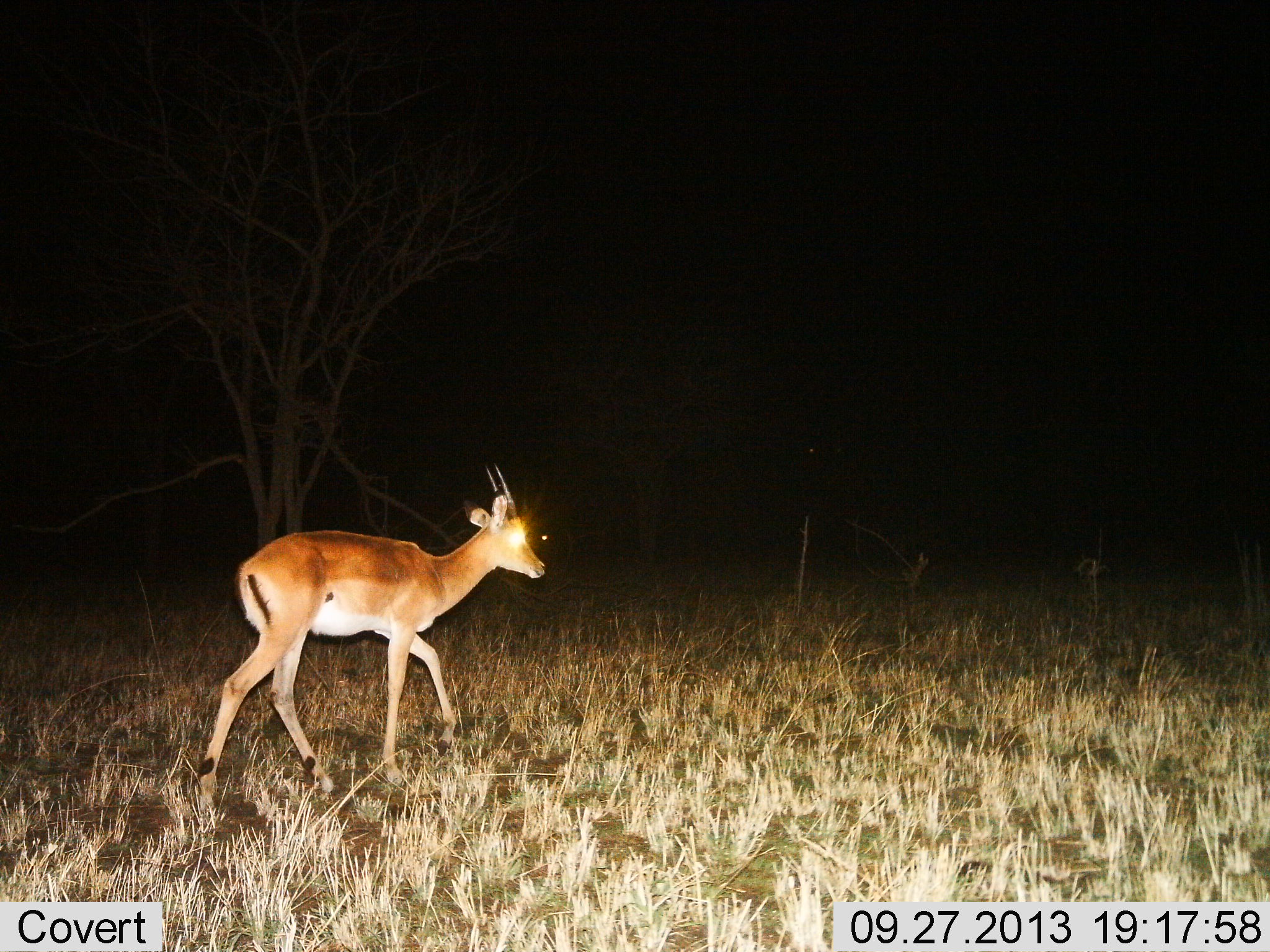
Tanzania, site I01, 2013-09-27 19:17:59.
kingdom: Animalia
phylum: Chordata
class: Mammalia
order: Artiodactyla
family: Bovidae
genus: Aepyceros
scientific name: Aepyceros melampus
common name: impala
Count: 1.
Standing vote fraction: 0%.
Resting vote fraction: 0%.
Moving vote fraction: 100%.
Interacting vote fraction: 0%.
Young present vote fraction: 11%.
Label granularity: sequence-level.